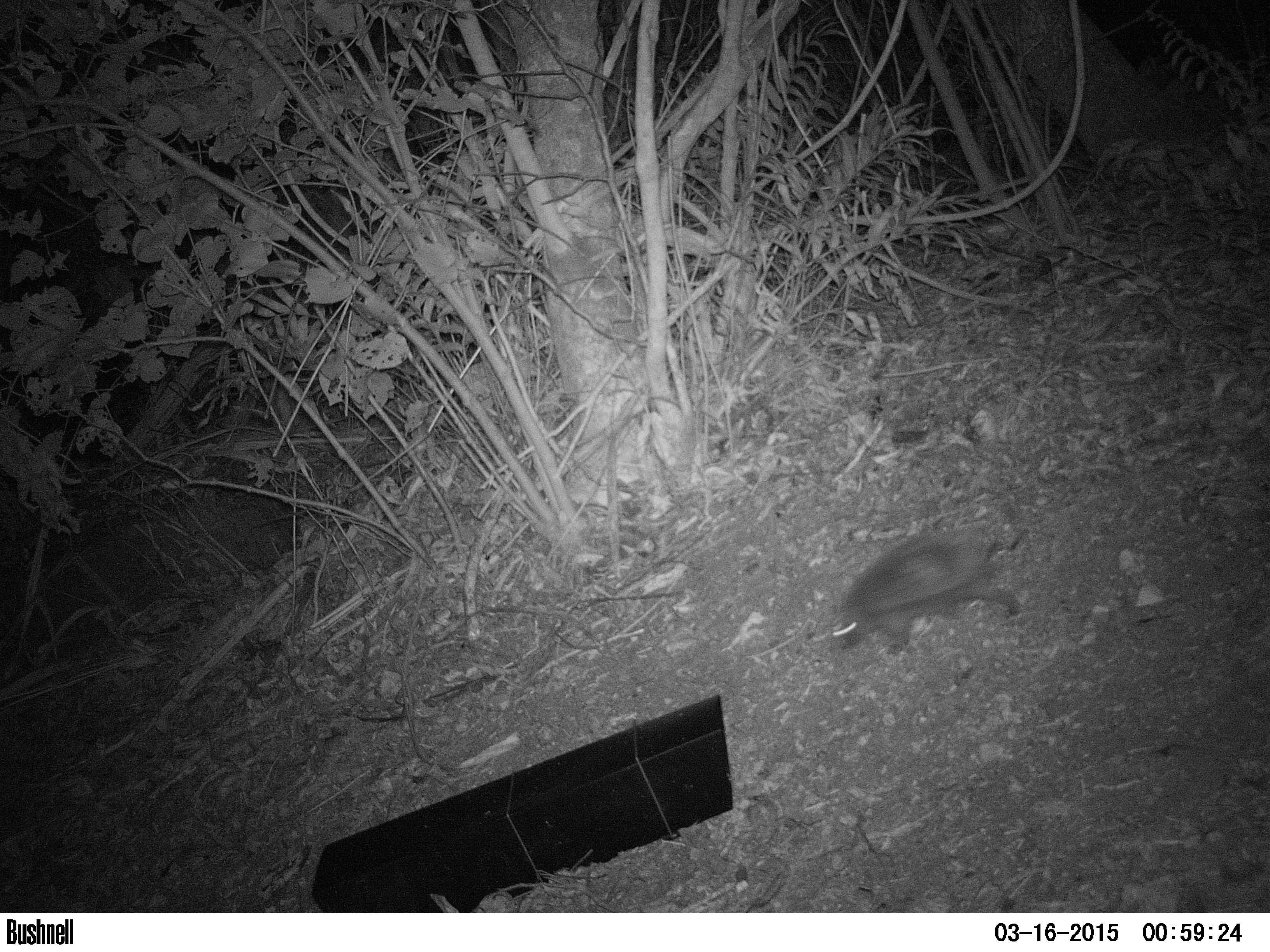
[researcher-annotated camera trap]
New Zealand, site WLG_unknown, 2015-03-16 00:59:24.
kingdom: Animalia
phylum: Chordata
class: Mammalia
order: Eulipotyphla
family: Erinaceidae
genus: Erinaceus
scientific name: Erinaceus europaeus europaeus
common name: european hedgehog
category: hedgehog